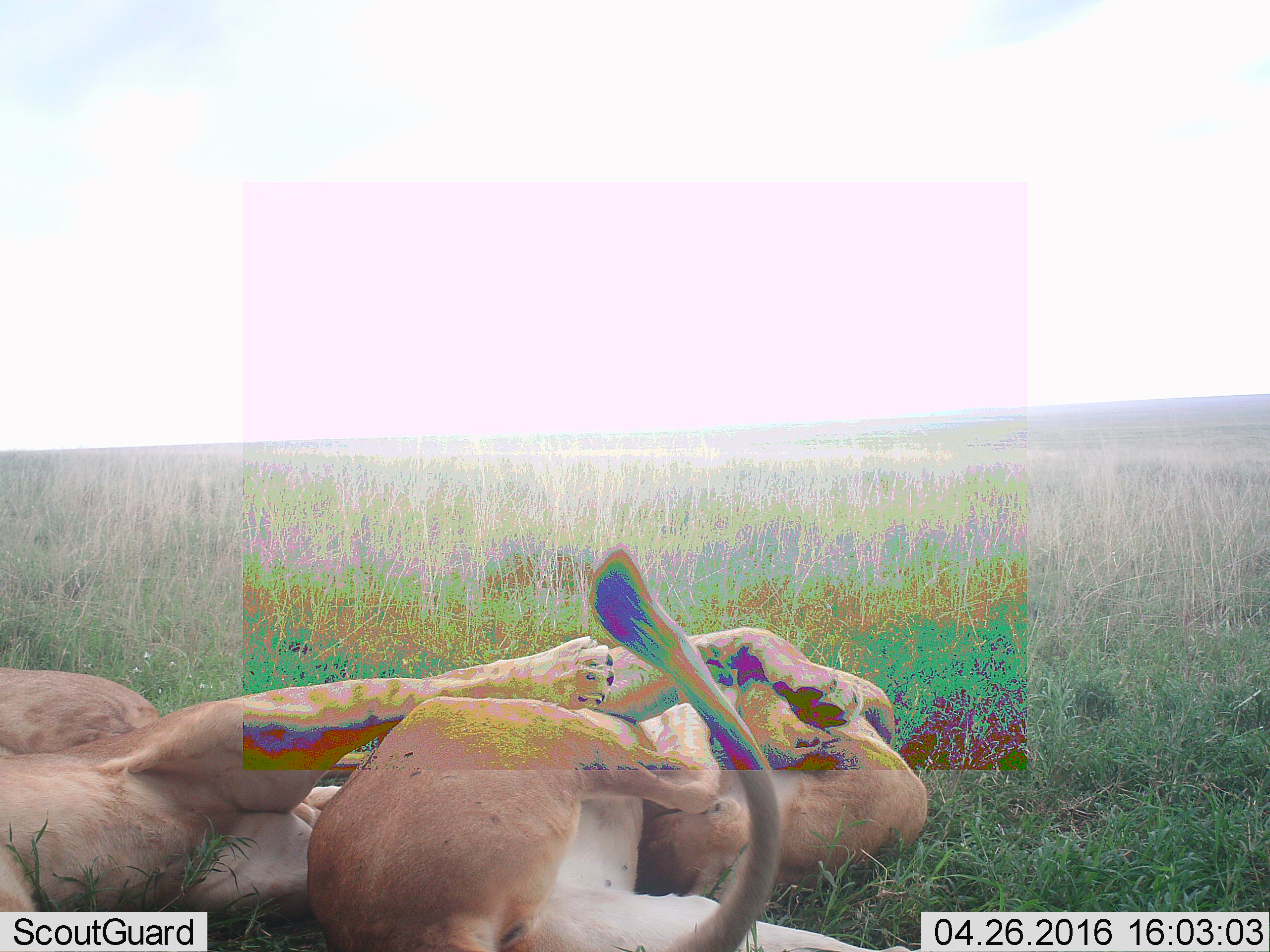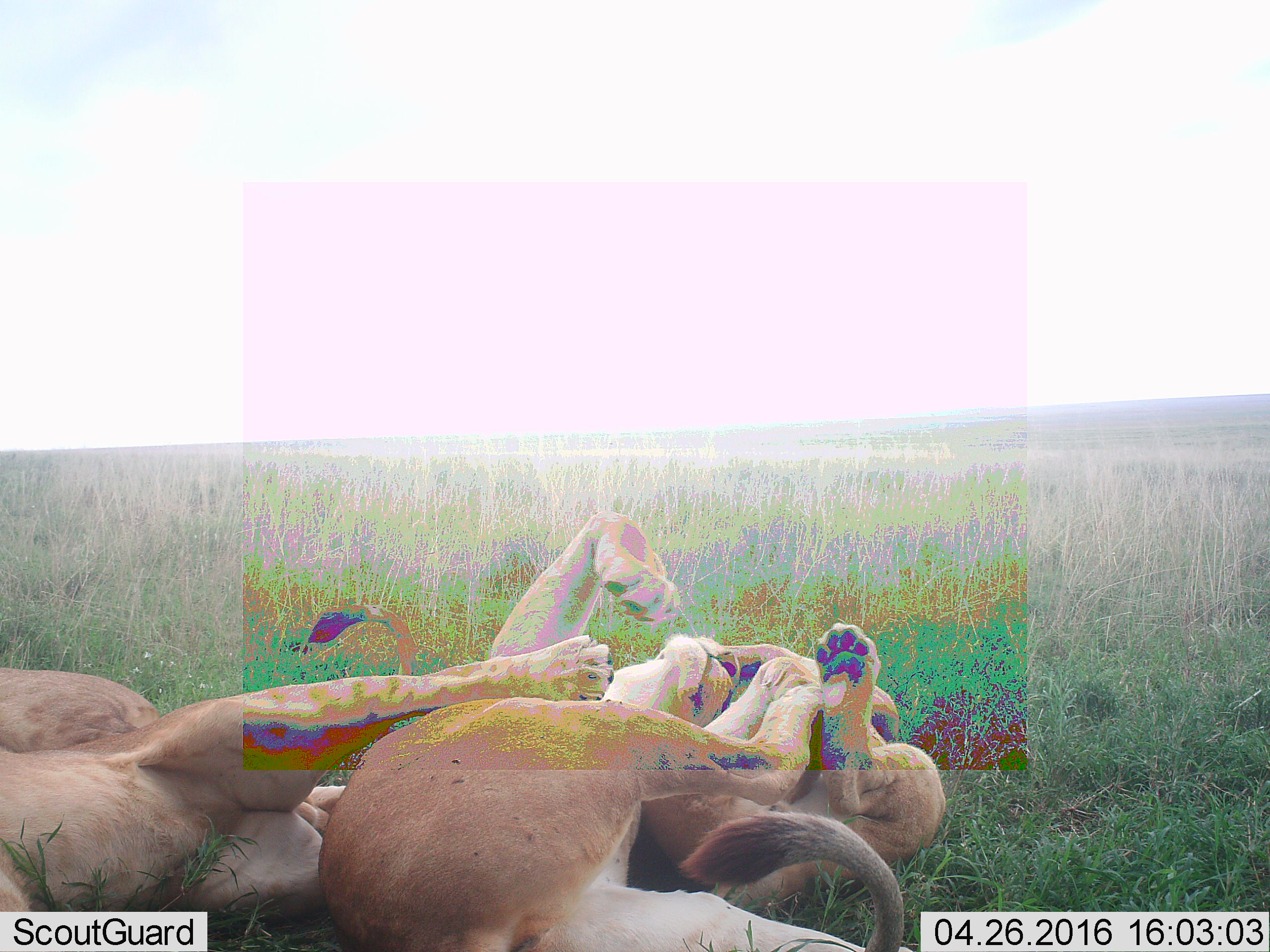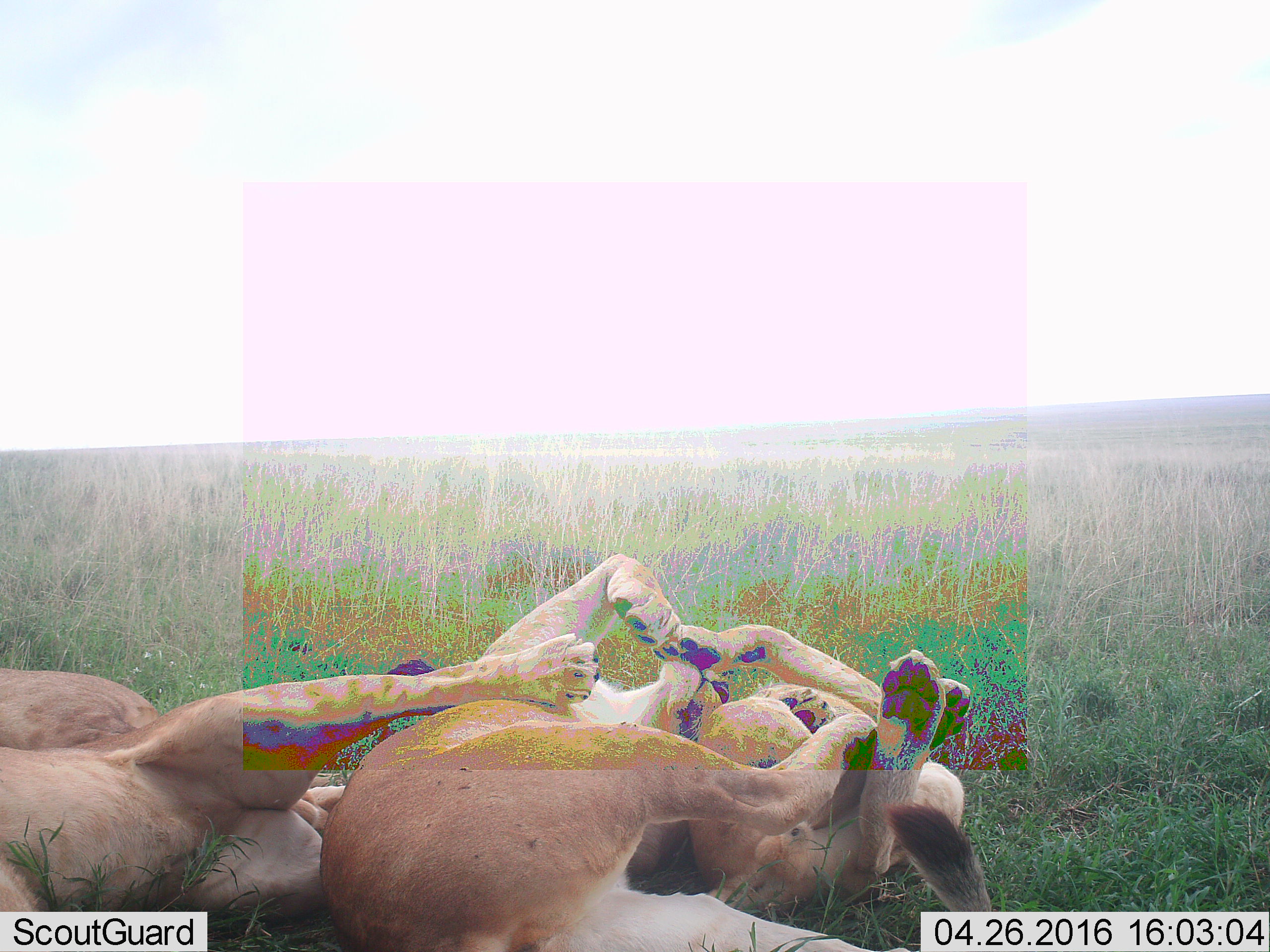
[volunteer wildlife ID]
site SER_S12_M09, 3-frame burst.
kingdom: Animalia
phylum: Chordata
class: Mammalia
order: Carnivora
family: Felidae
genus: Panthera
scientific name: Panthera leo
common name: lion female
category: lionfemale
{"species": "lionfemale (lion female) (Panthera leo)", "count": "3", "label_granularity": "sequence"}